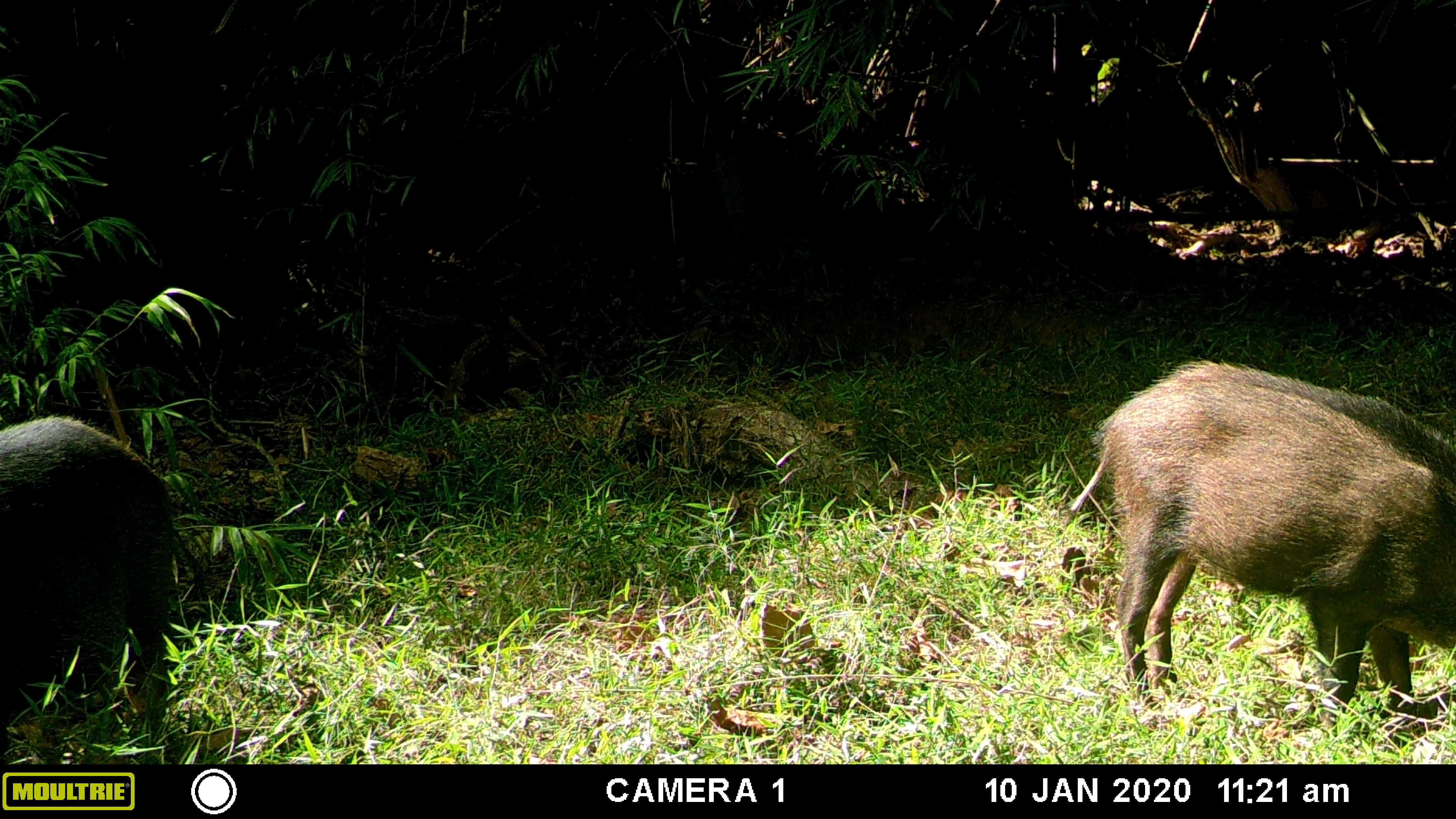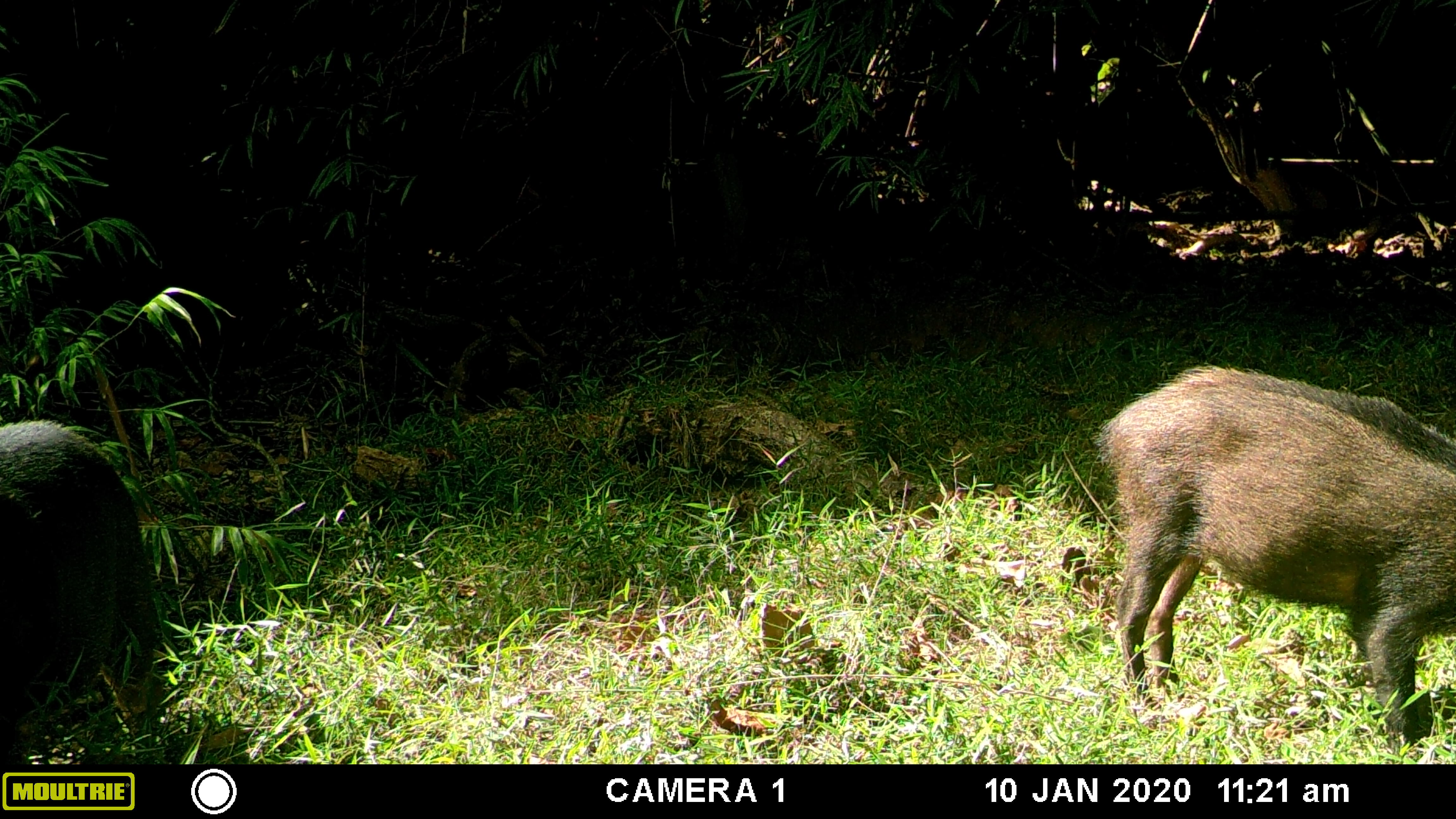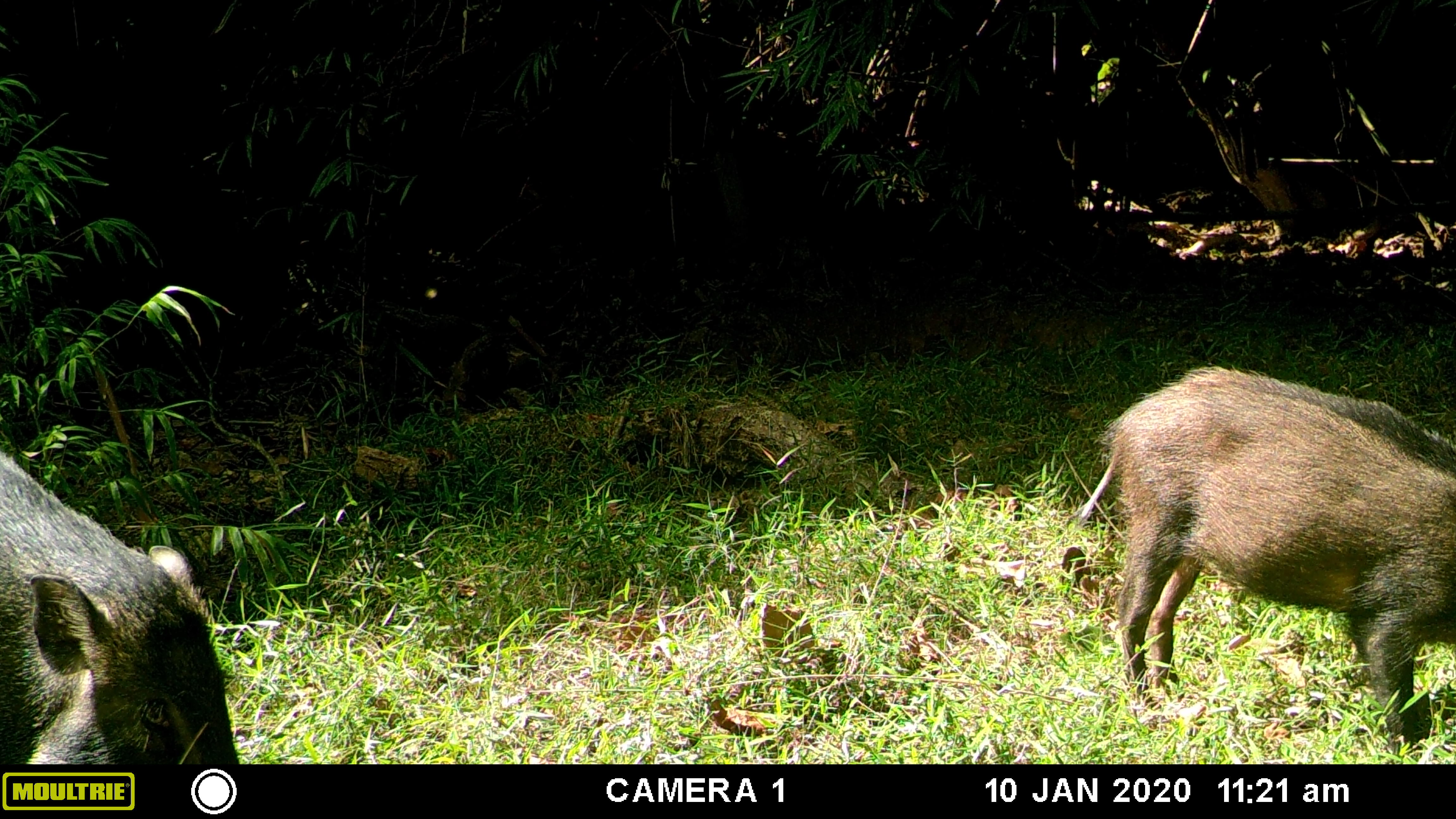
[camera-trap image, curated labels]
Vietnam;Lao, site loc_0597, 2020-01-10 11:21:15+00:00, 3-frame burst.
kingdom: Animalia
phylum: Chordata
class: Mammalia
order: Artiodactyla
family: Suidae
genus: Sus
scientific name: Sus scrofa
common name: eurasian wild pig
Eurasian wild pig (Sus scrofa). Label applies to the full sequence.